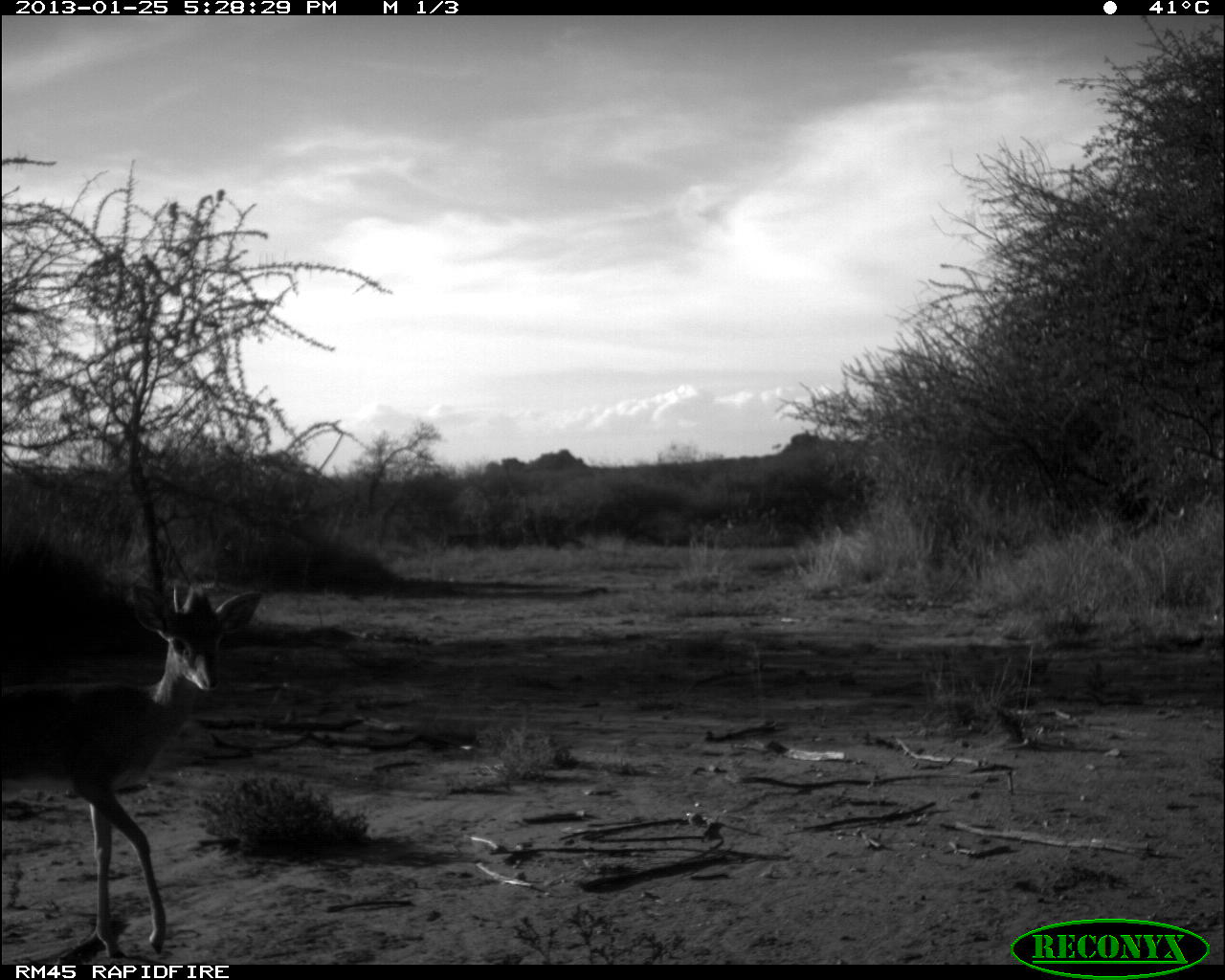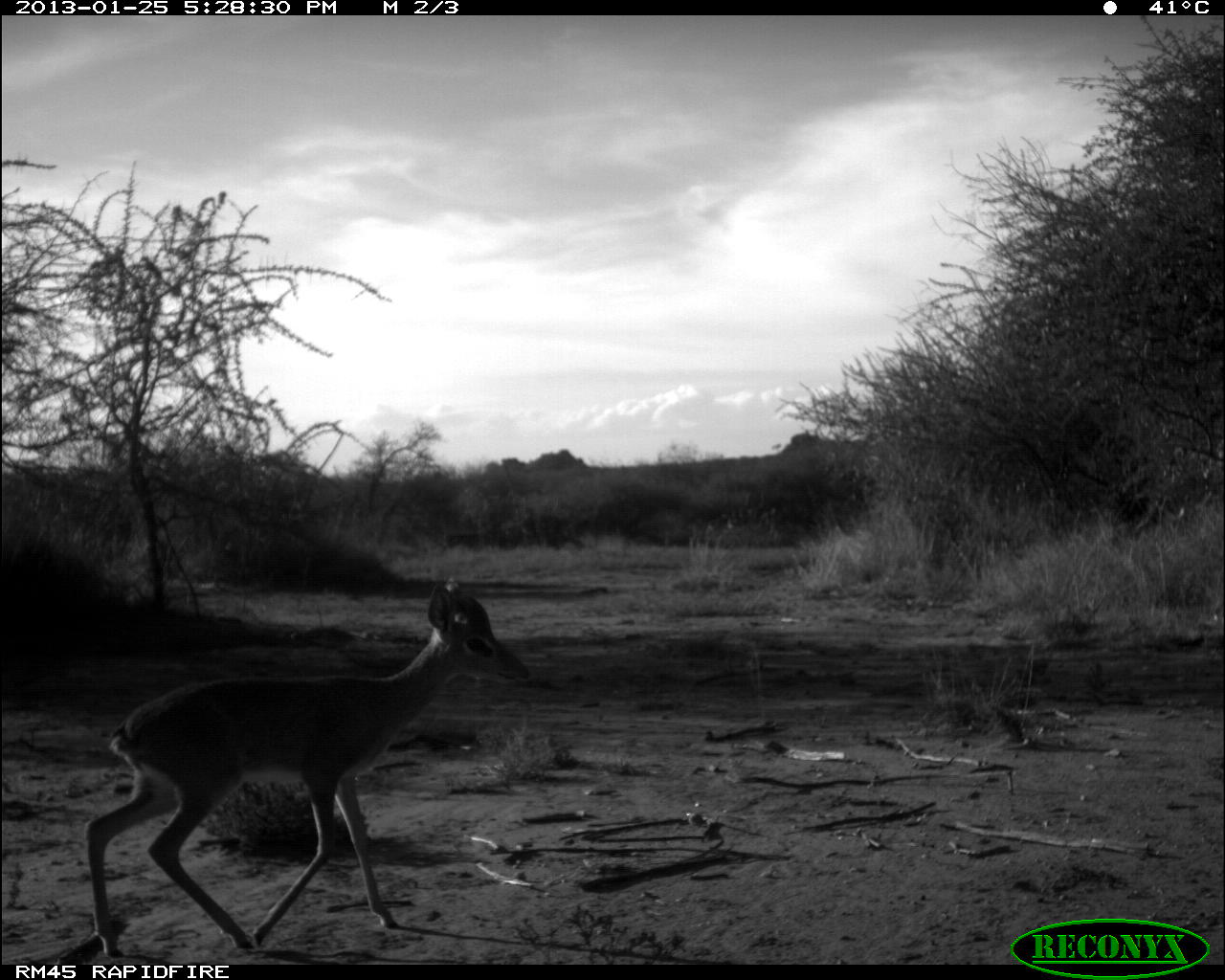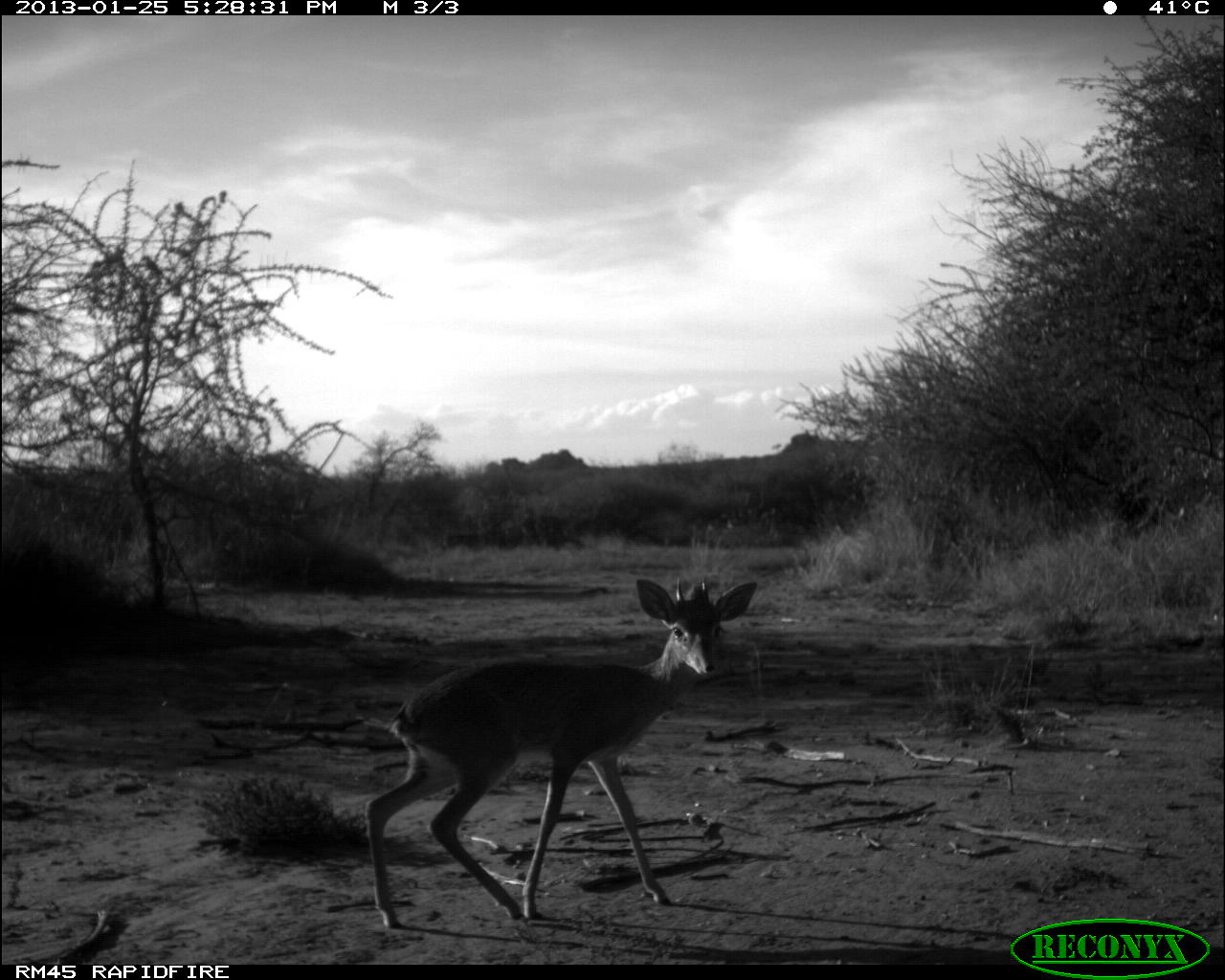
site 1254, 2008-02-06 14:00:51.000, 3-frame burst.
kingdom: Animalia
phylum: Chordata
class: Mammalia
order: Artiodactyla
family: Bovidae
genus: Tragelaphus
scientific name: Tragelaphus oryx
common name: eland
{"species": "Tragelaphus oryx (eland)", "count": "2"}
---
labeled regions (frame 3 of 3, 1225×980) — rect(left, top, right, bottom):
tragelaphus oryx: rect(362, 575, 759, 929)